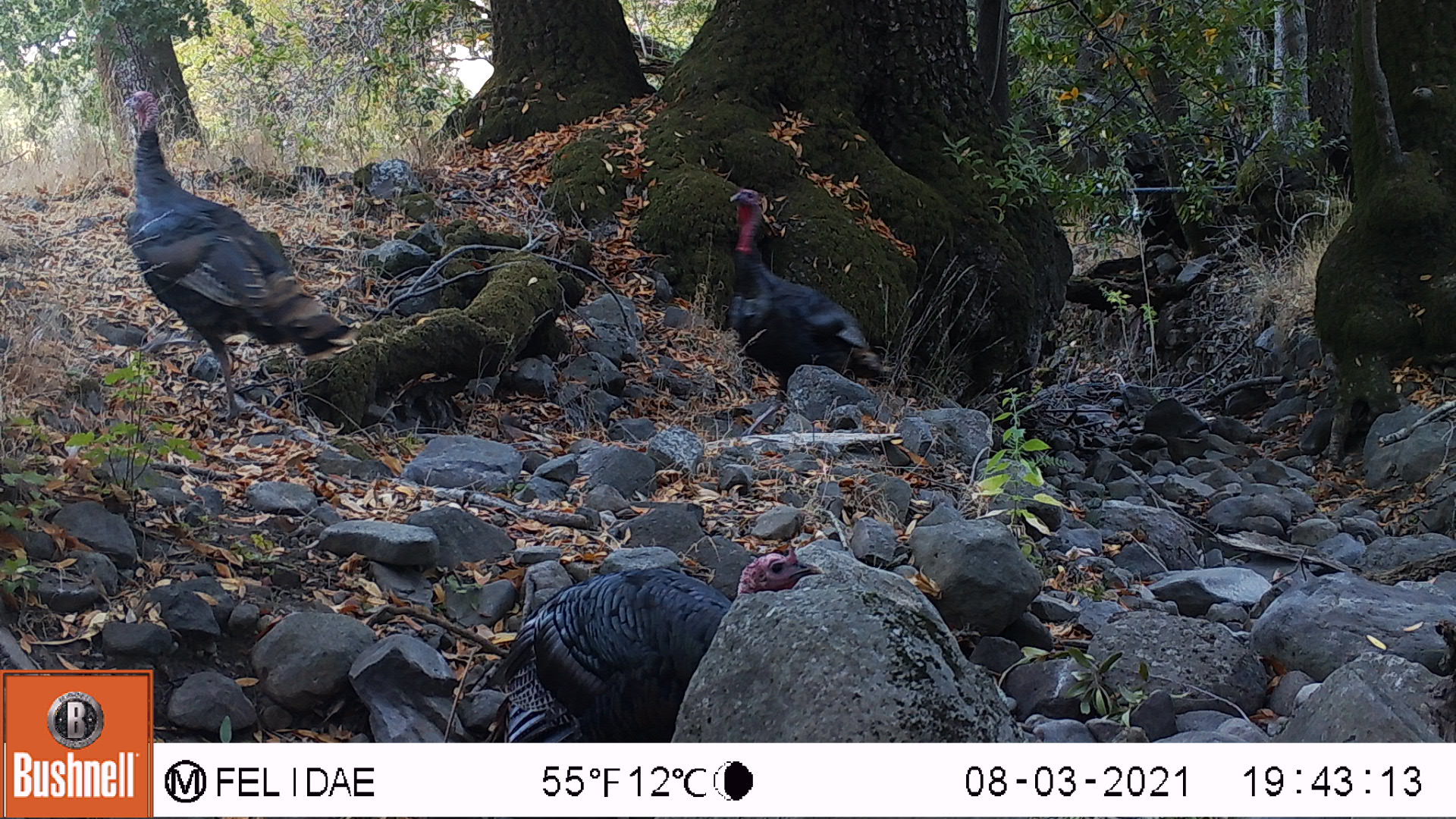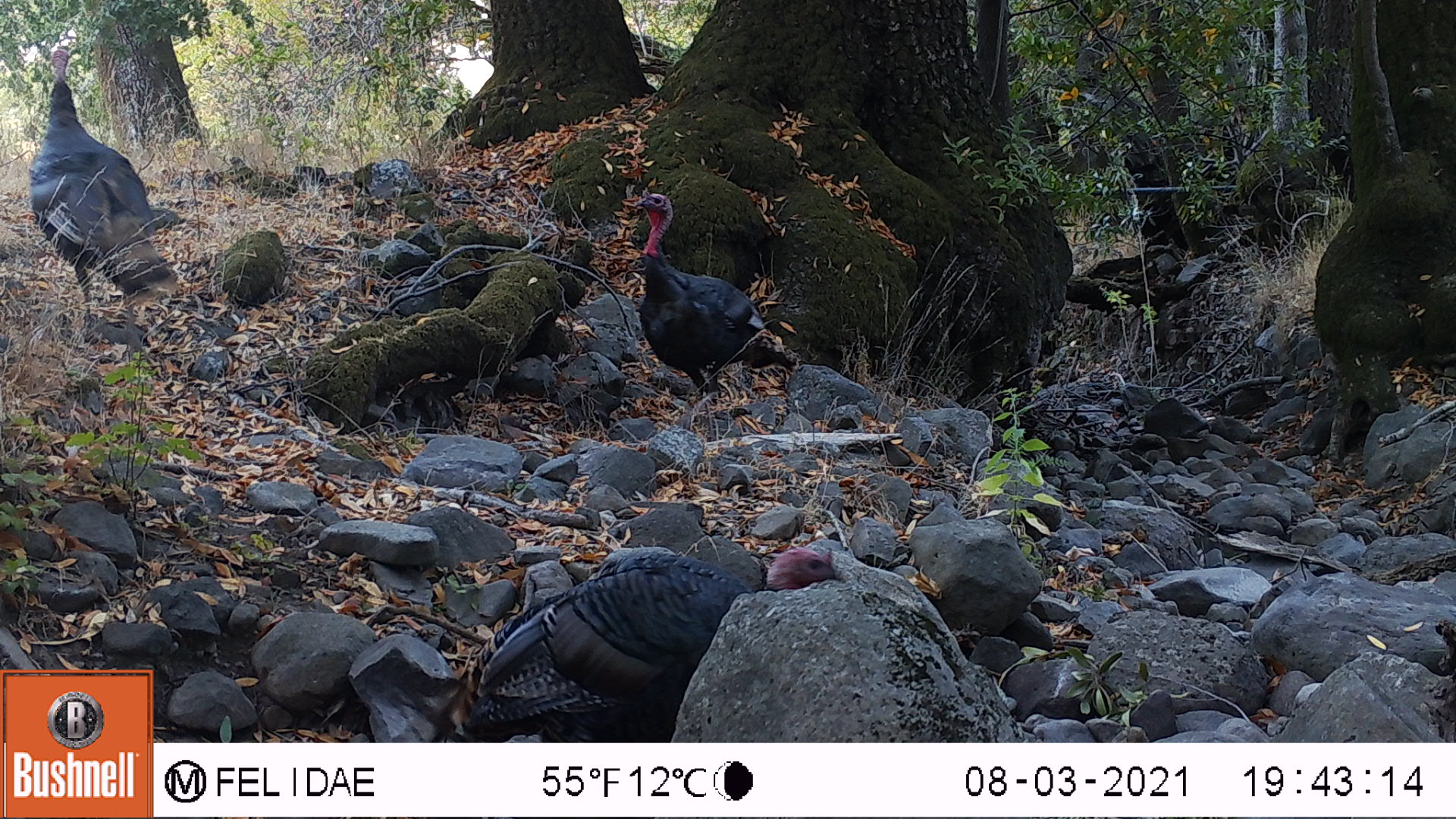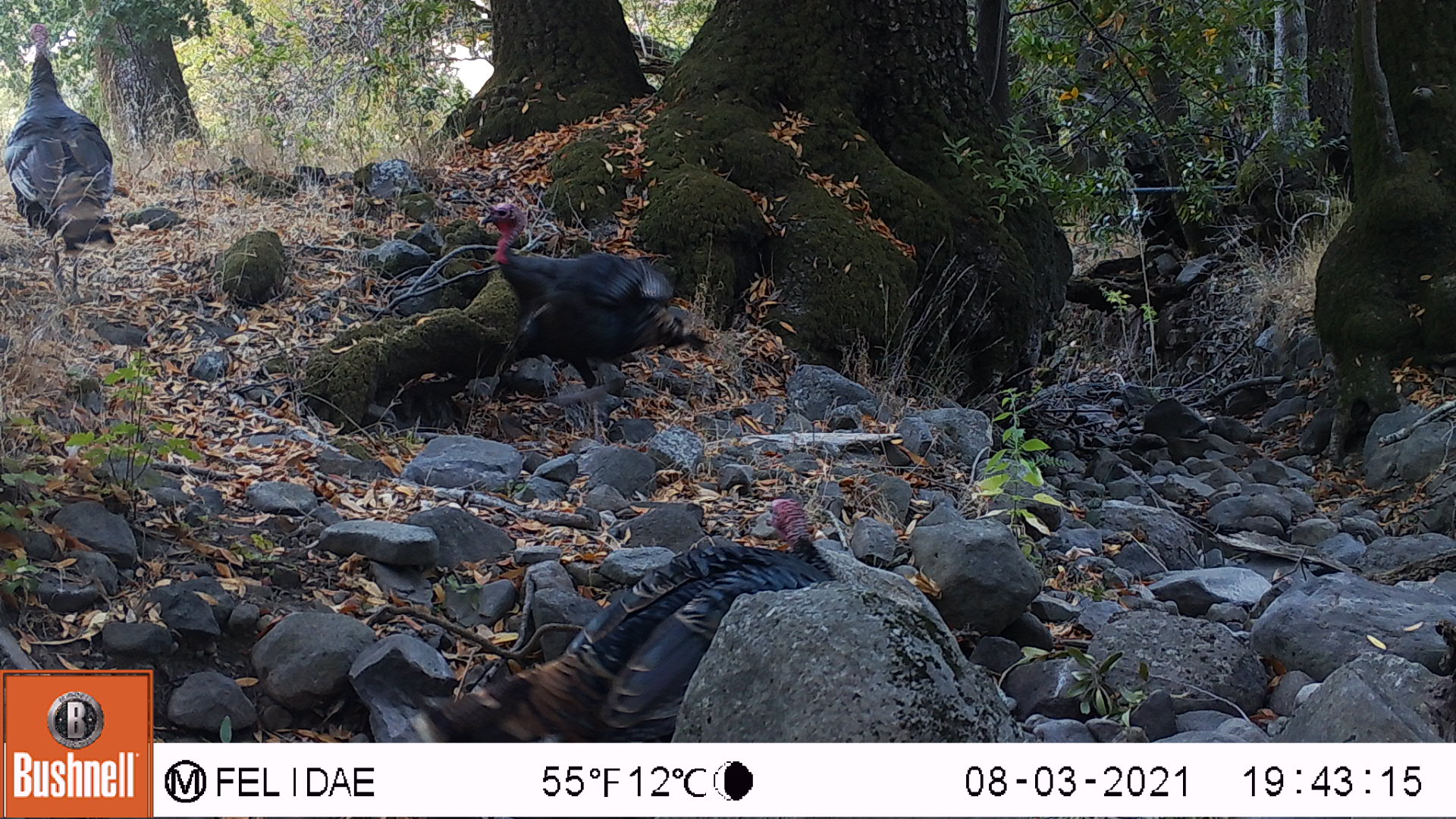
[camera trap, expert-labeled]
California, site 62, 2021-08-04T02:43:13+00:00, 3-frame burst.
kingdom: Animalia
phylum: Chordata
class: Aves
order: Galliformes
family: Phasianidae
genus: Meleagris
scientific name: Meleagris gallopavo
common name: turkey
Turkey (Meleagris gallopavo).